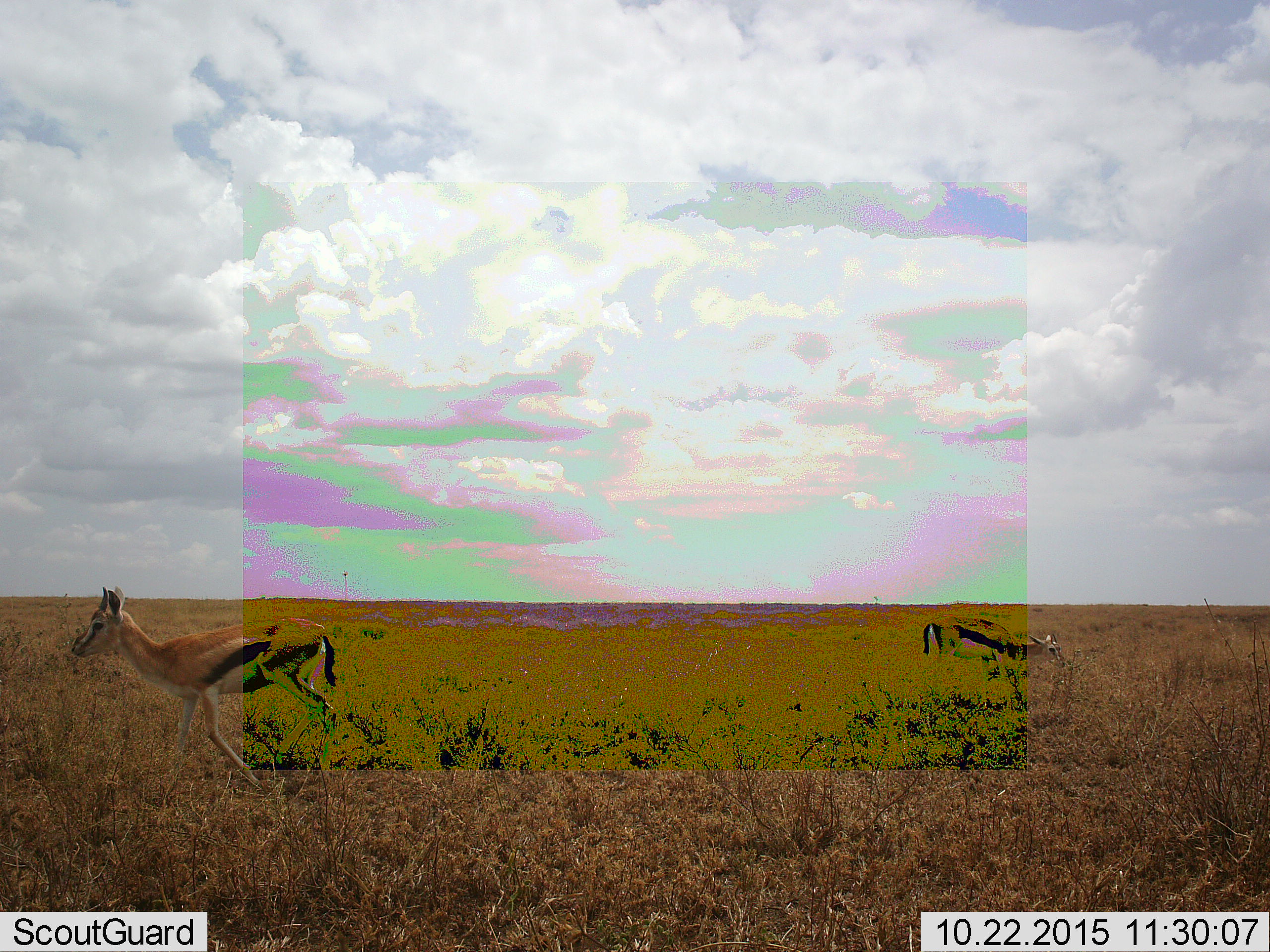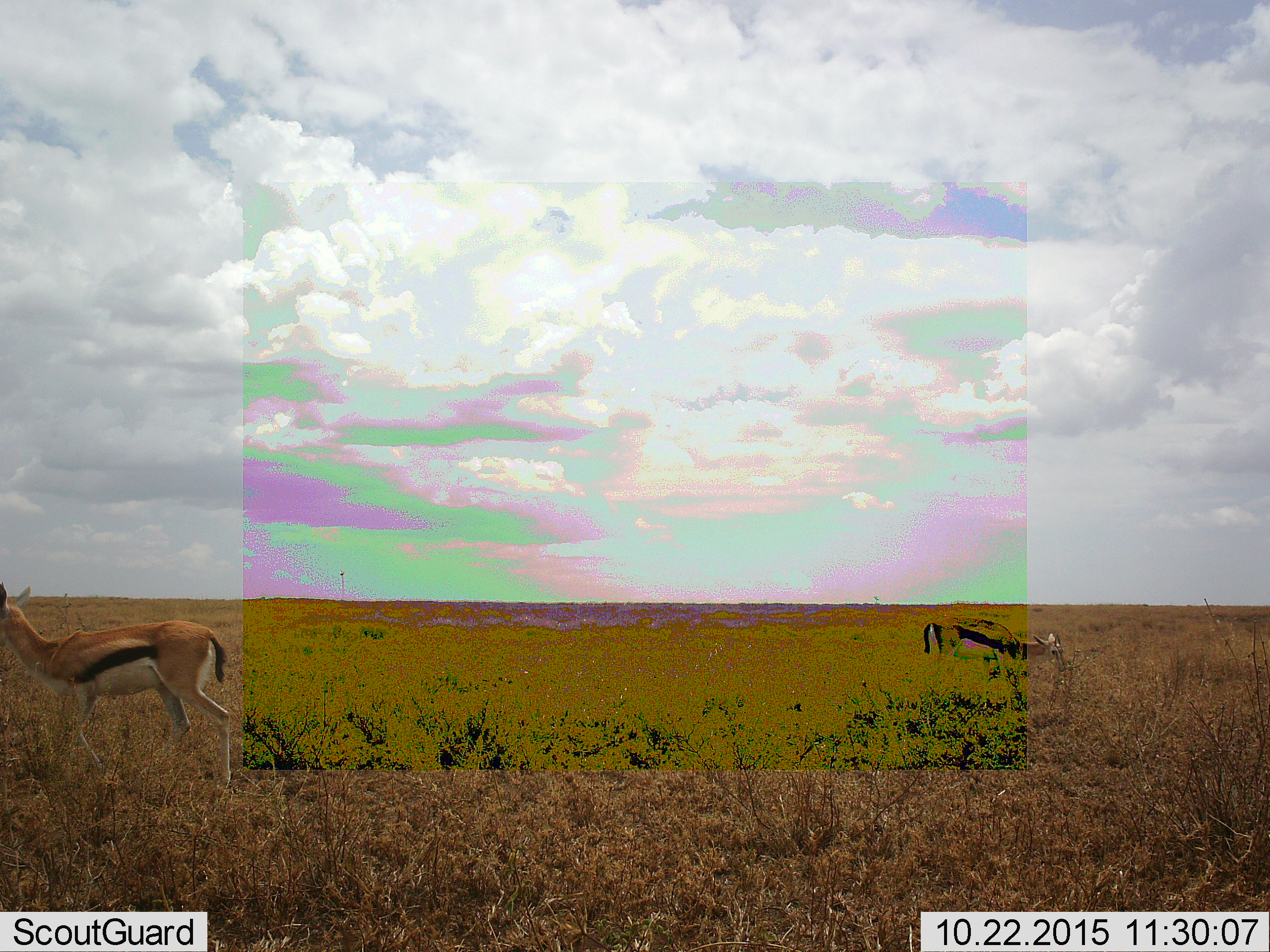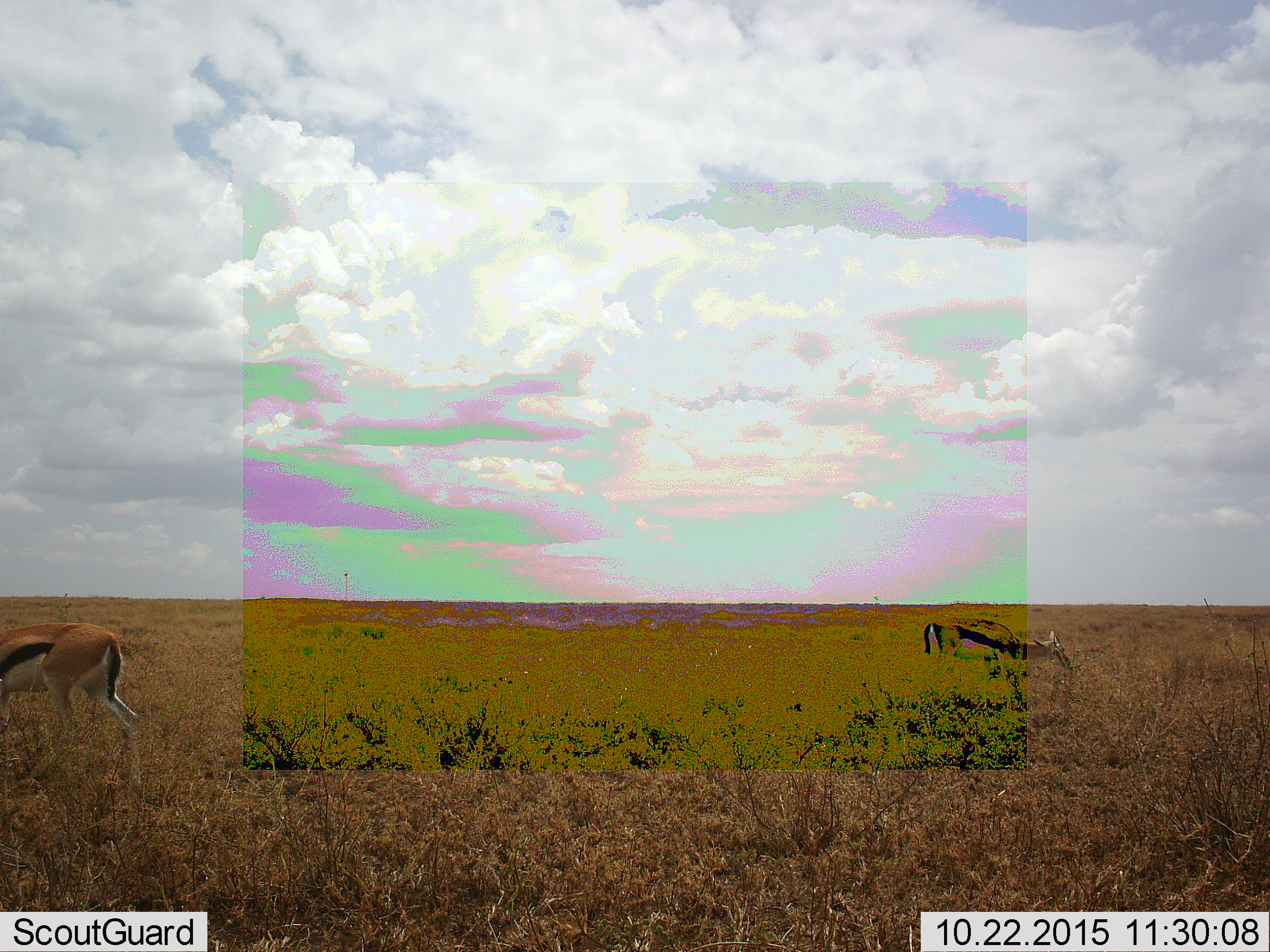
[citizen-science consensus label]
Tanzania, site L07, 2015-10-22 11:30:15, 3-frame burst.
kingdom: Animalia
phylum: Chordata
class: Mammalia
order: Artiodactyla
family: Bovidae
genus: Eudorcas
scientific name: Eudorcas thomsonii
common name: thomson's gazelle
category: gazellethomsons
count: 2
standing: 20%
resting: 0%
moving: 90%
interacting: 0%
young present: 0%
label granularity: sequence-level